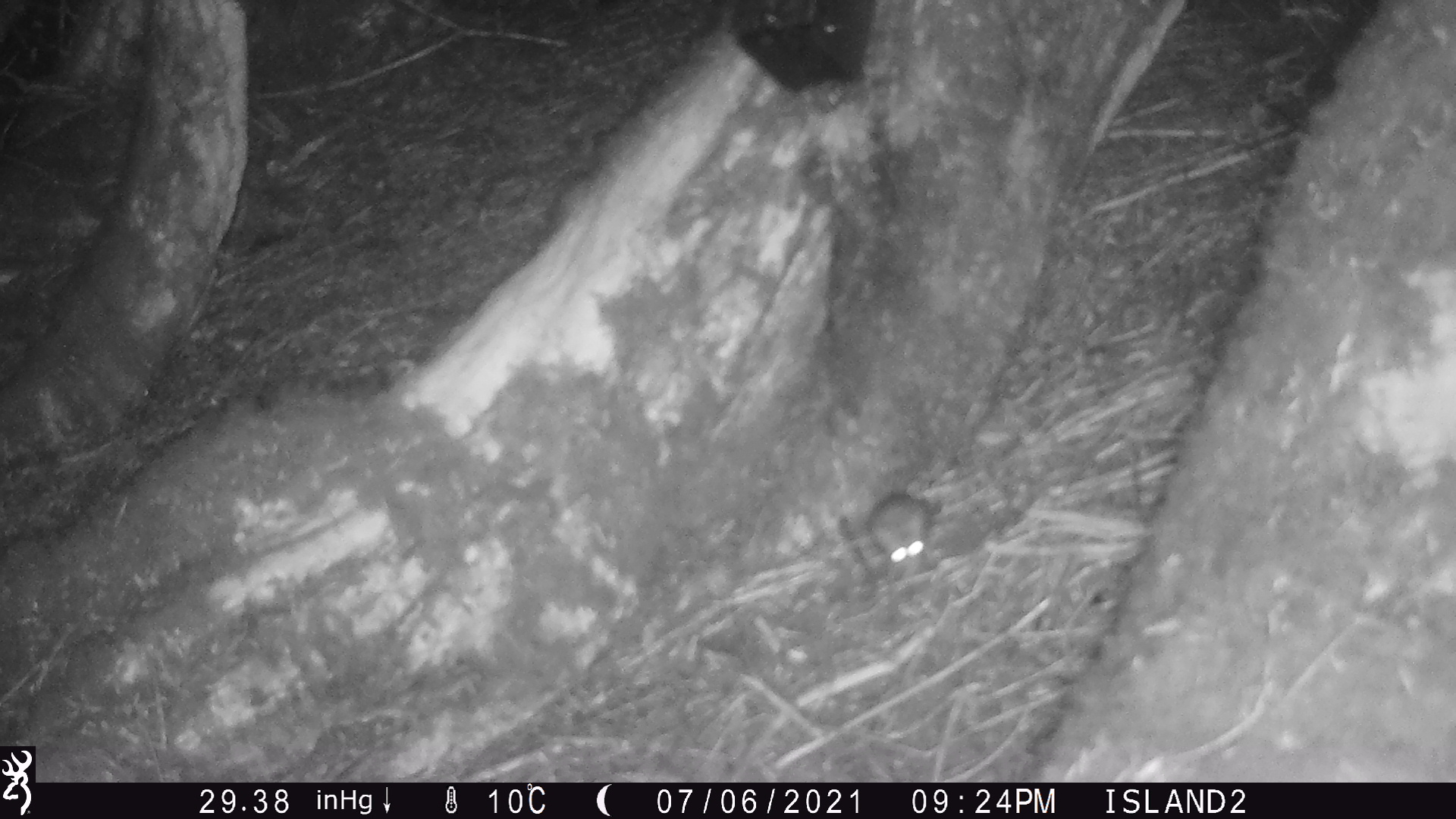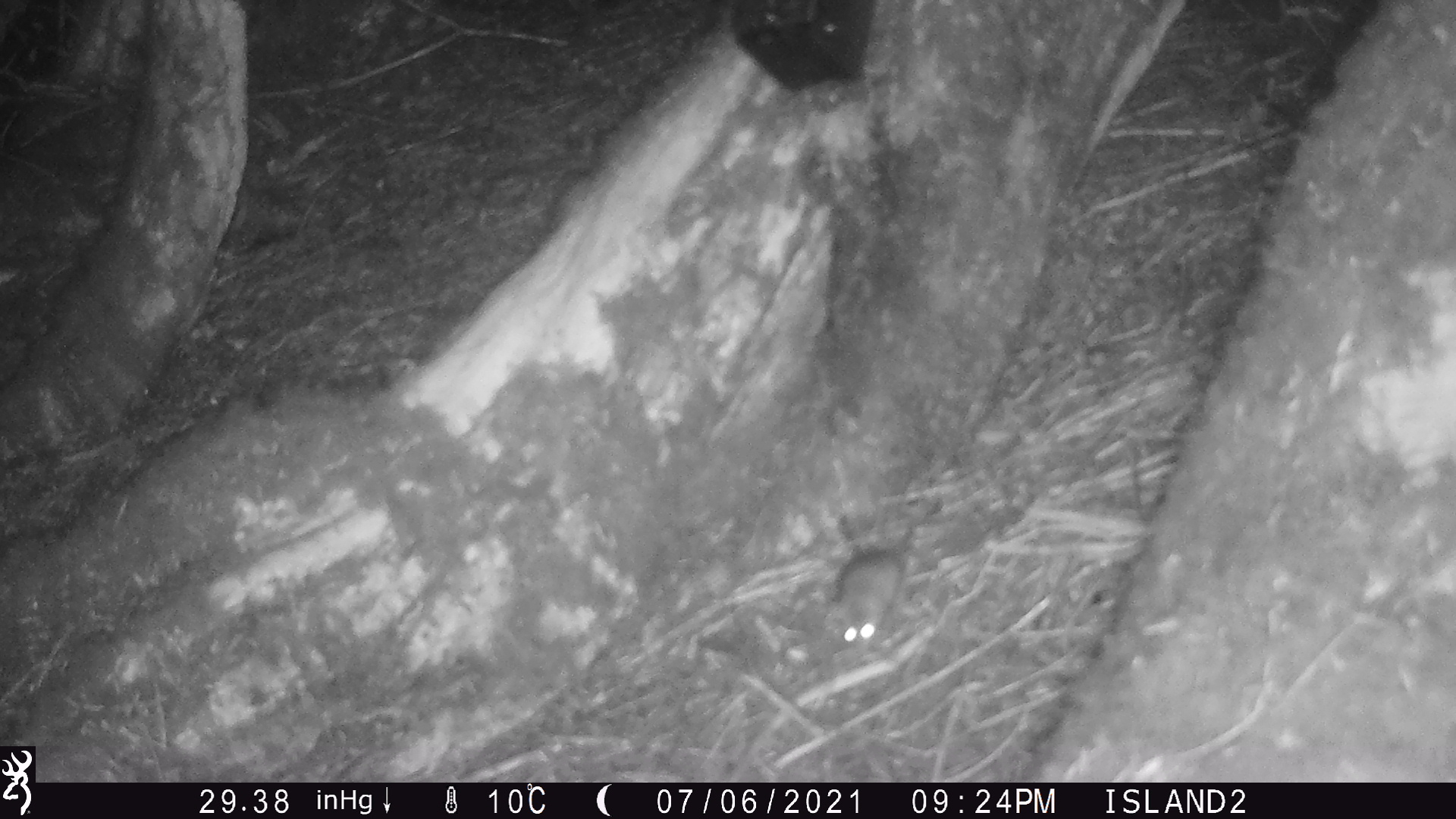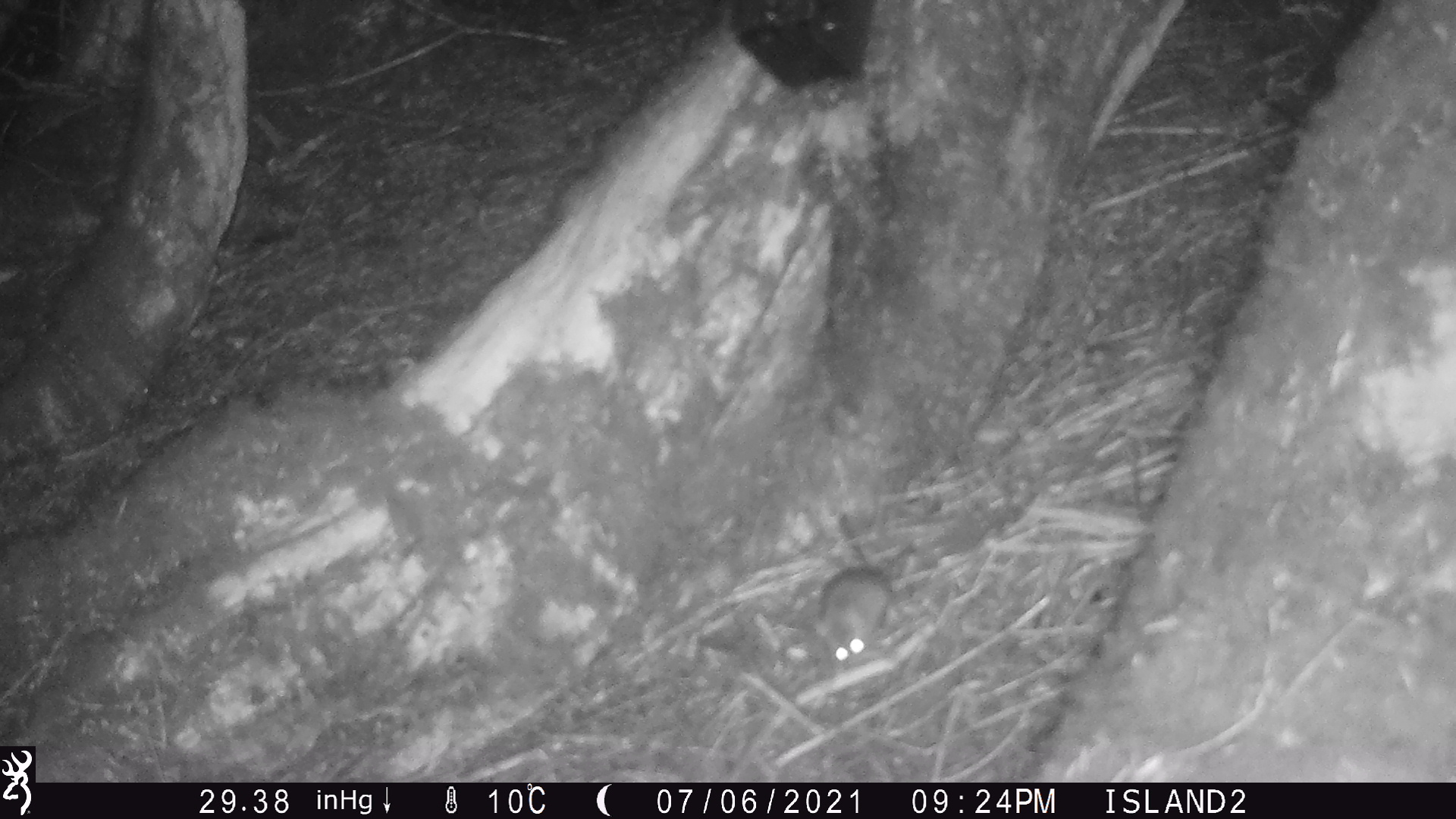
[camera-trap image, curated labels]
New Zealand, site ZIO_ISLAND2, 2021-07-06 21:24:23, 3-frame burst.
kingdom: Animalia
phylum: Chordata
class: Mammalia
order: Rodentia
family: Muridae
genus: Rattus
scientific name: Rattus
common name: rat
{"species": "rat (Rattus)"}